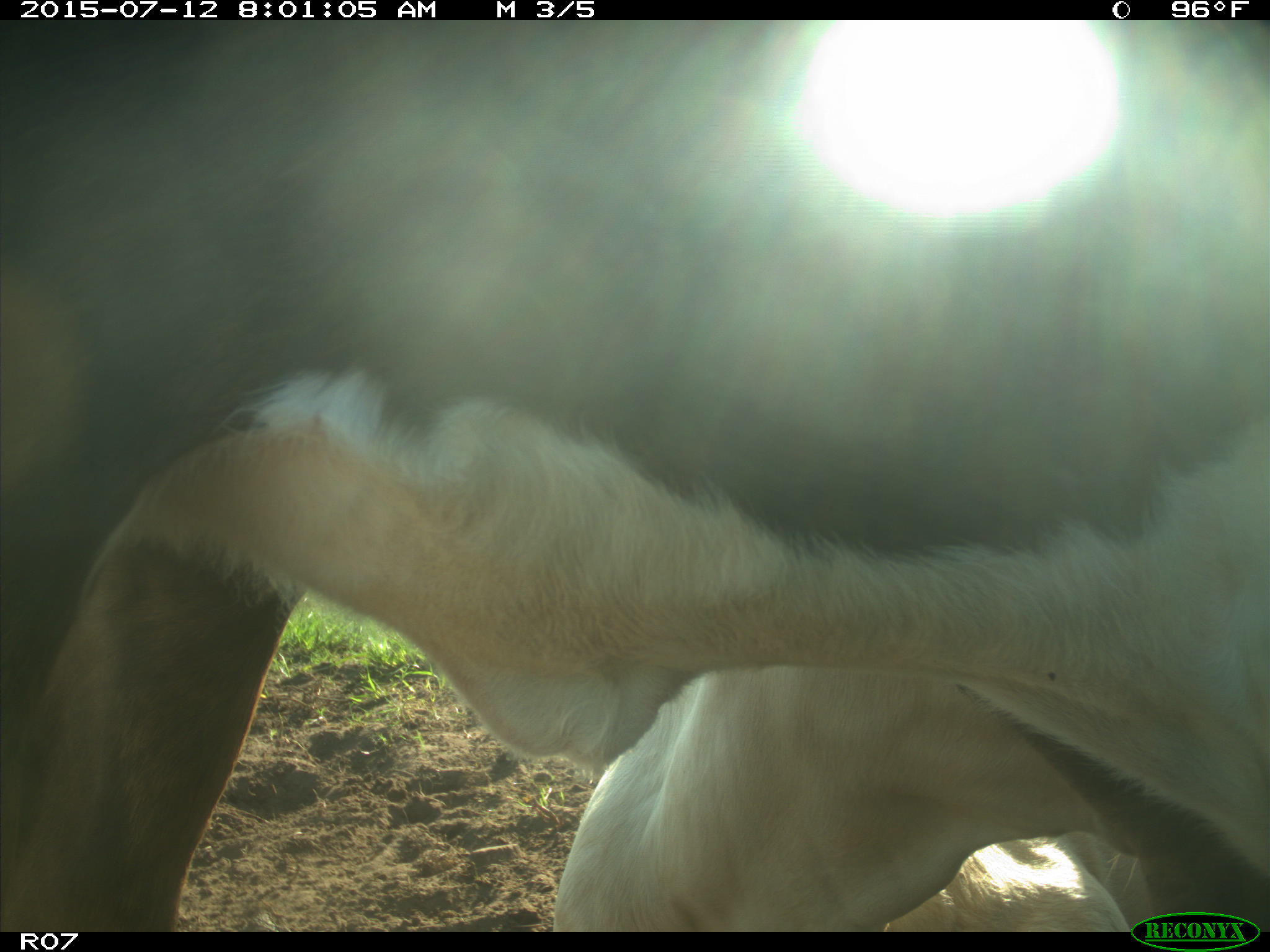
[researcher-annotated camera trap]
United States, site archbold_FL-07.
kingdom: Animalia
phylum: Chordata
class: Mammalia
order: Artiodactyla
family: Bovidae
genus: Bos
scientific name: Bos taurus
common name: domestic cow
Bos taurus (domestic cow).